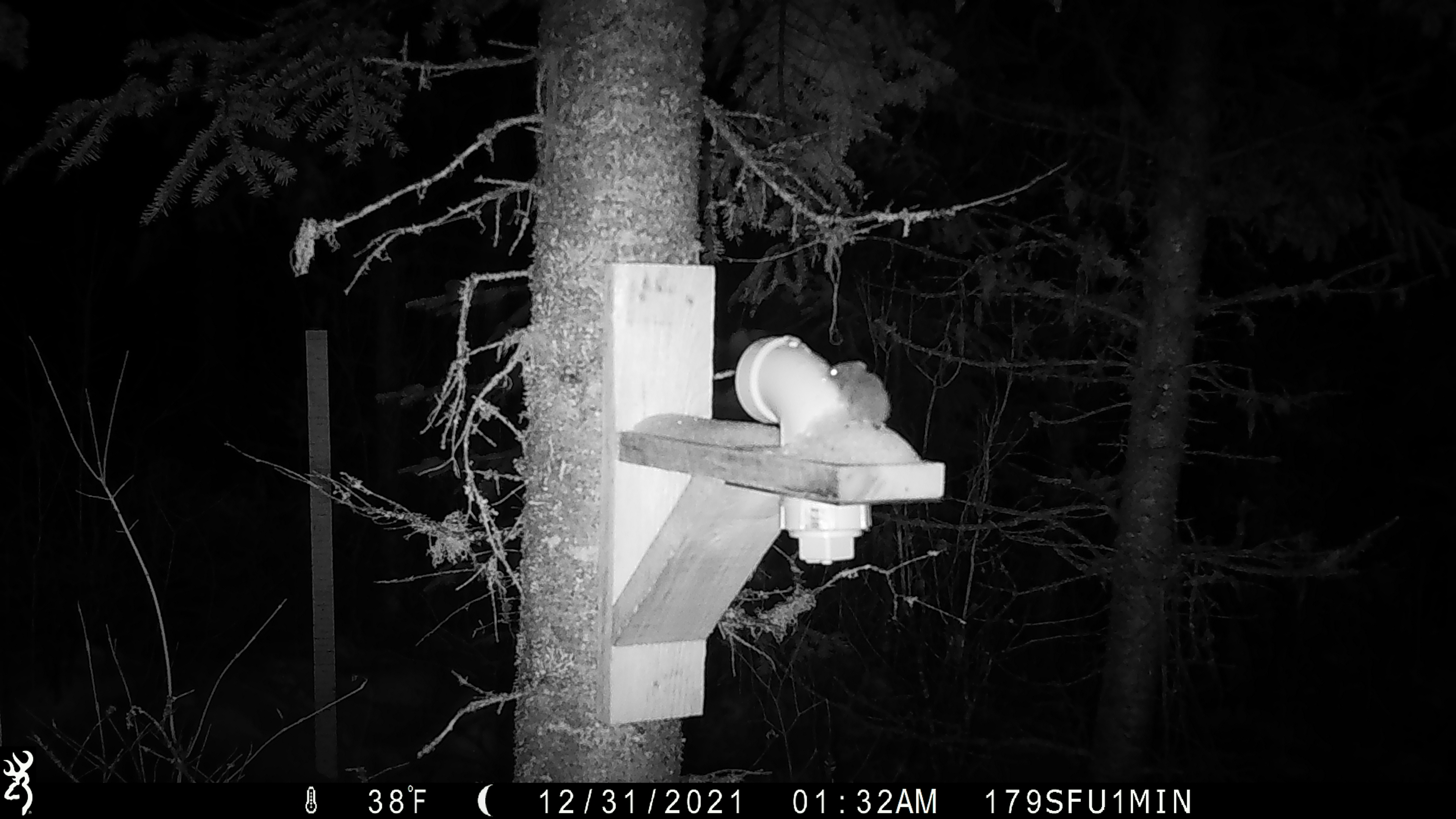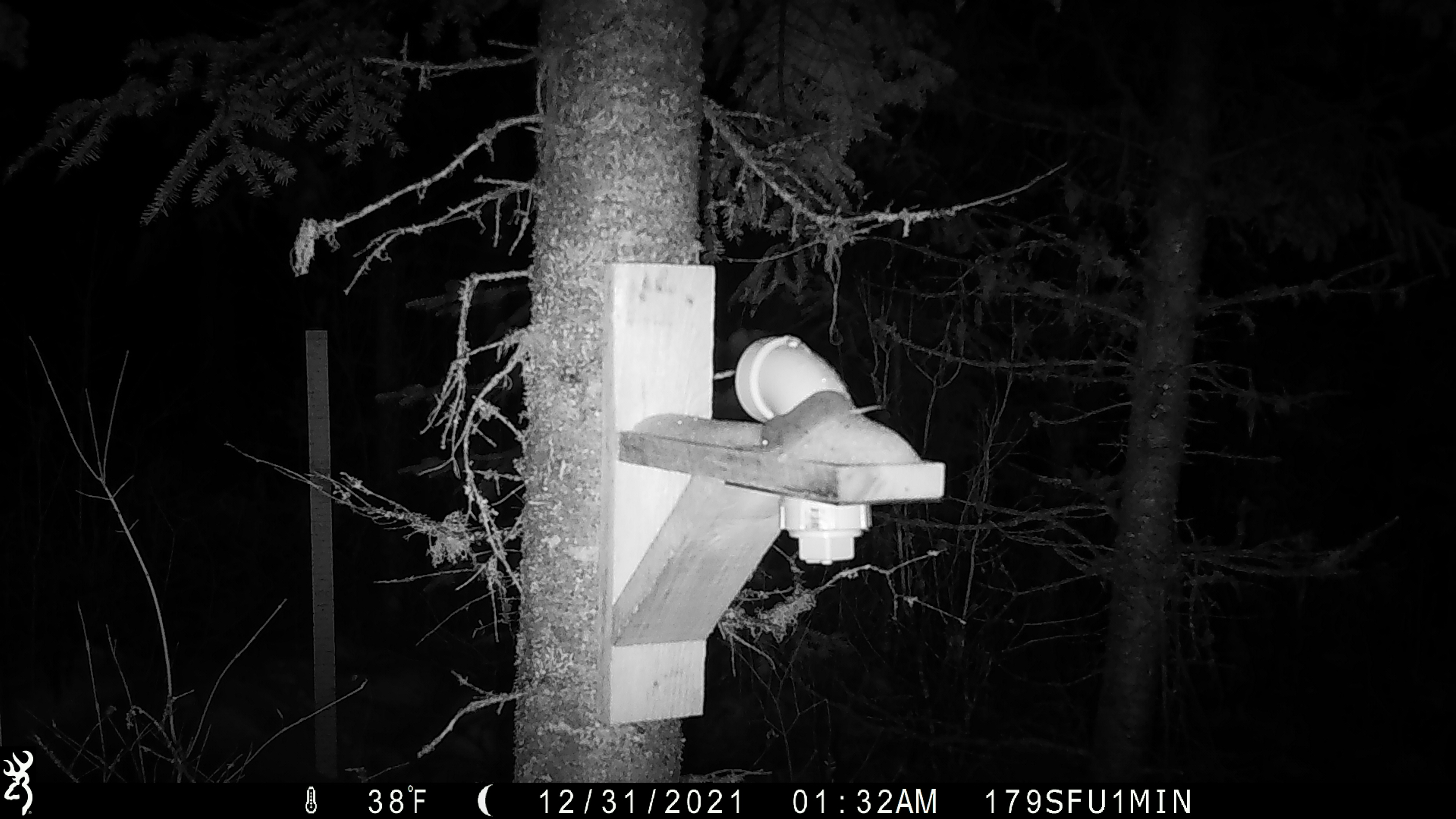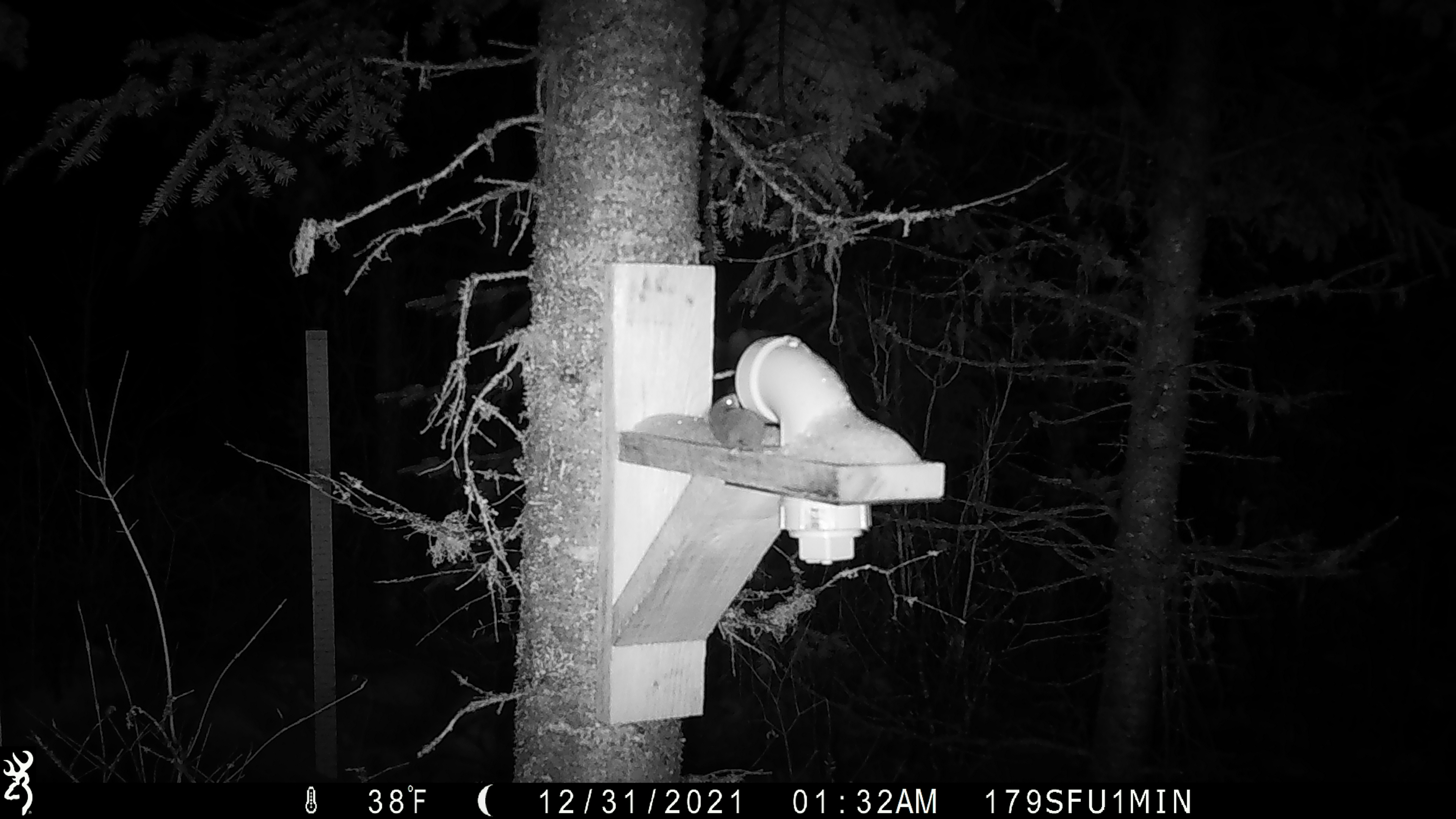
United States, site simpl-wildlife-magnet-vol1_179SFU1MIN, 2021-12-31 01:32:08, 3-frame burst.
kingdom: Animalia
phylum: Chordata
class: Mammalia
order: Rodentia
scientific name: Rodentia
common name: mouse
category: mouse sp.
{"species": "mouse sp. (mouse) (Rodentia)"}